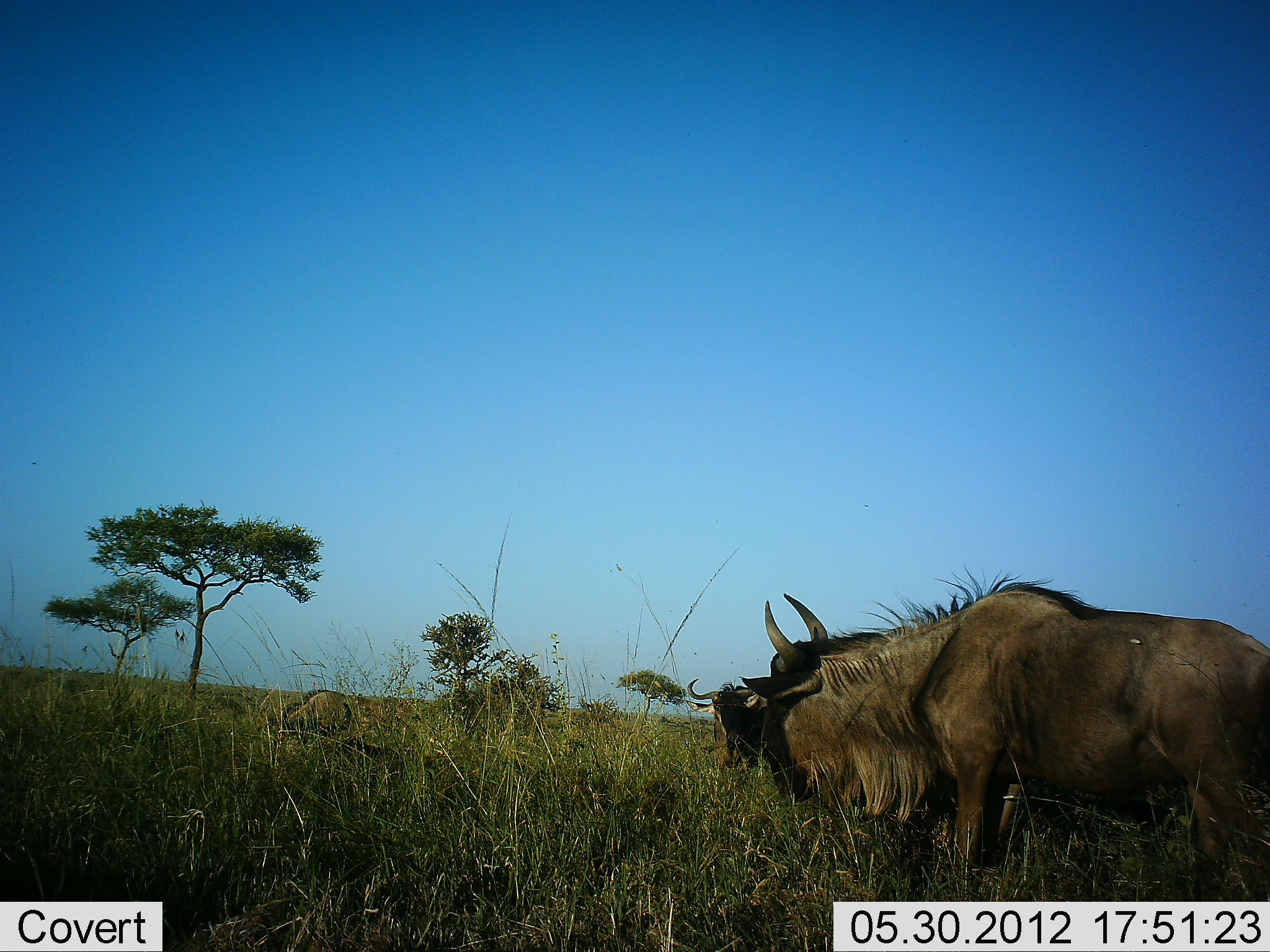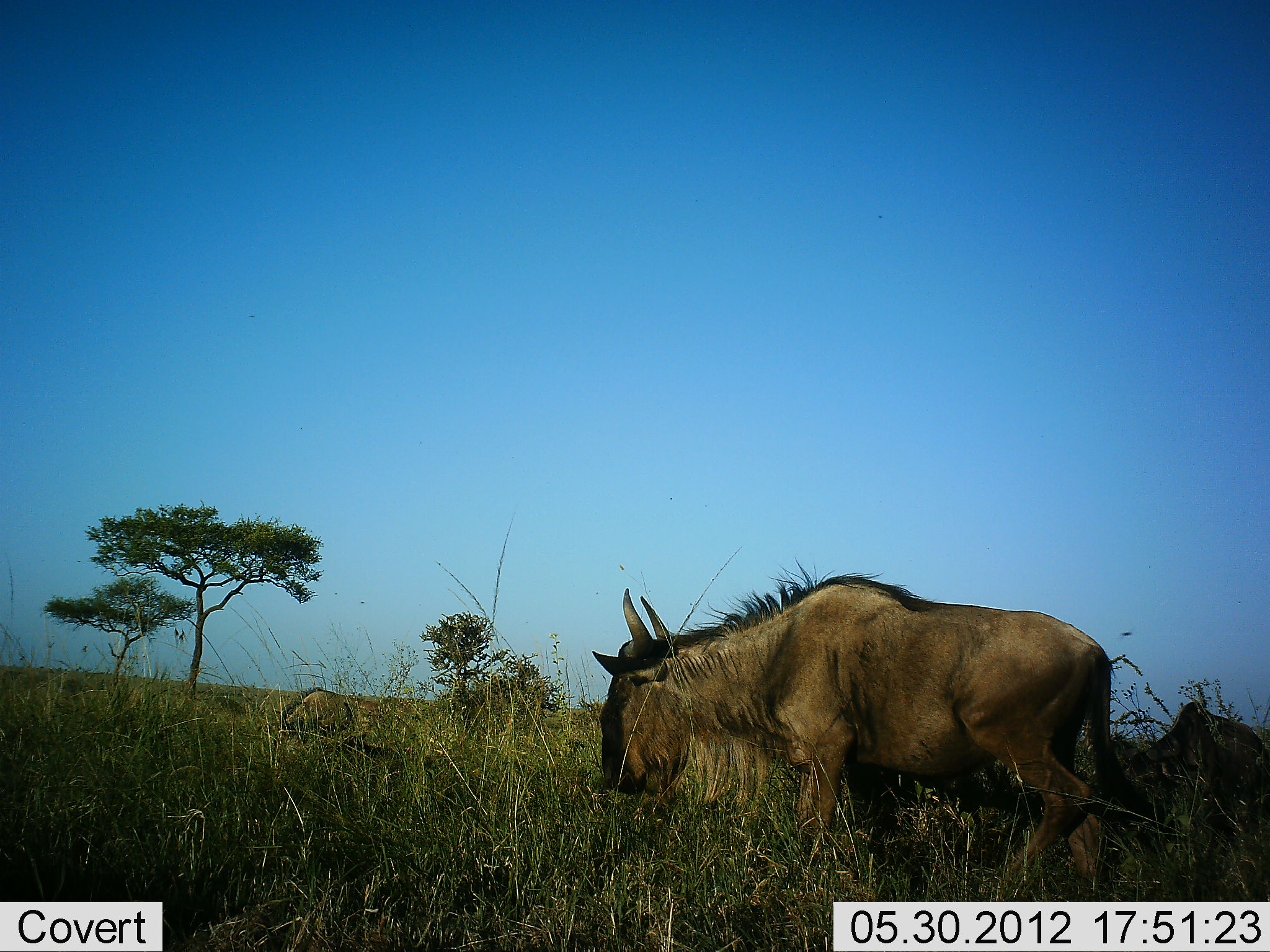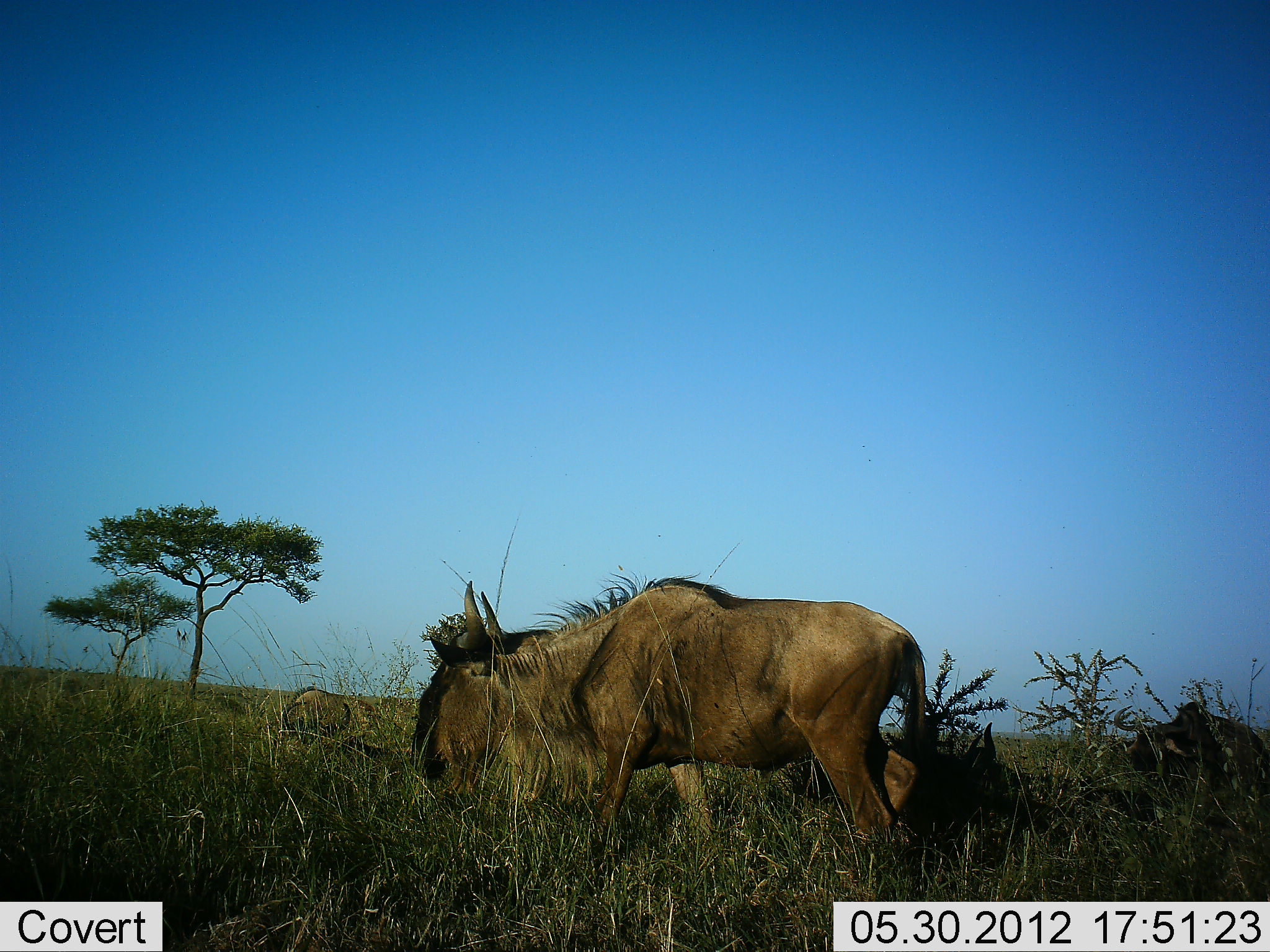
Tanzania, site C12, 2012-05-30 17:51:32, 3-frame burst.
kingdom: Animalia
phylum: Chordata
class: Mammalia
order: Artiodactyla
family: Bovidae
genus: Connochaetes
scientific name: Connochaetes taurinus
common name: blue wildebeest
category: wildebeest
Wildebeest (blue wildebeest) (Connochaetes taurinus), count 3. Behavior (volunteer vote fractions): standing 30%, resting 30%, moving 80%, interacting 0%. Young present (vote fraction): 10%. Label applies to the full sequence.